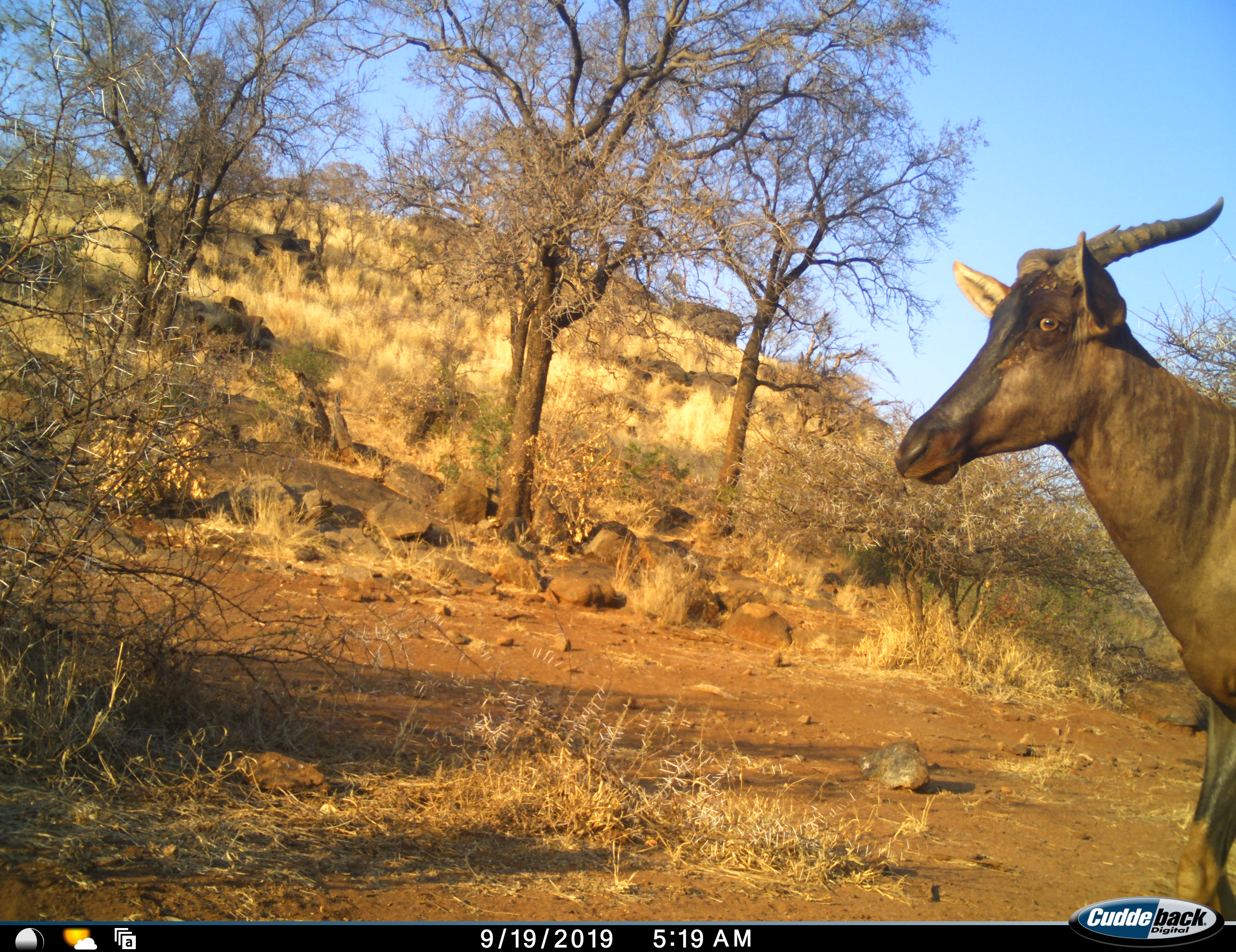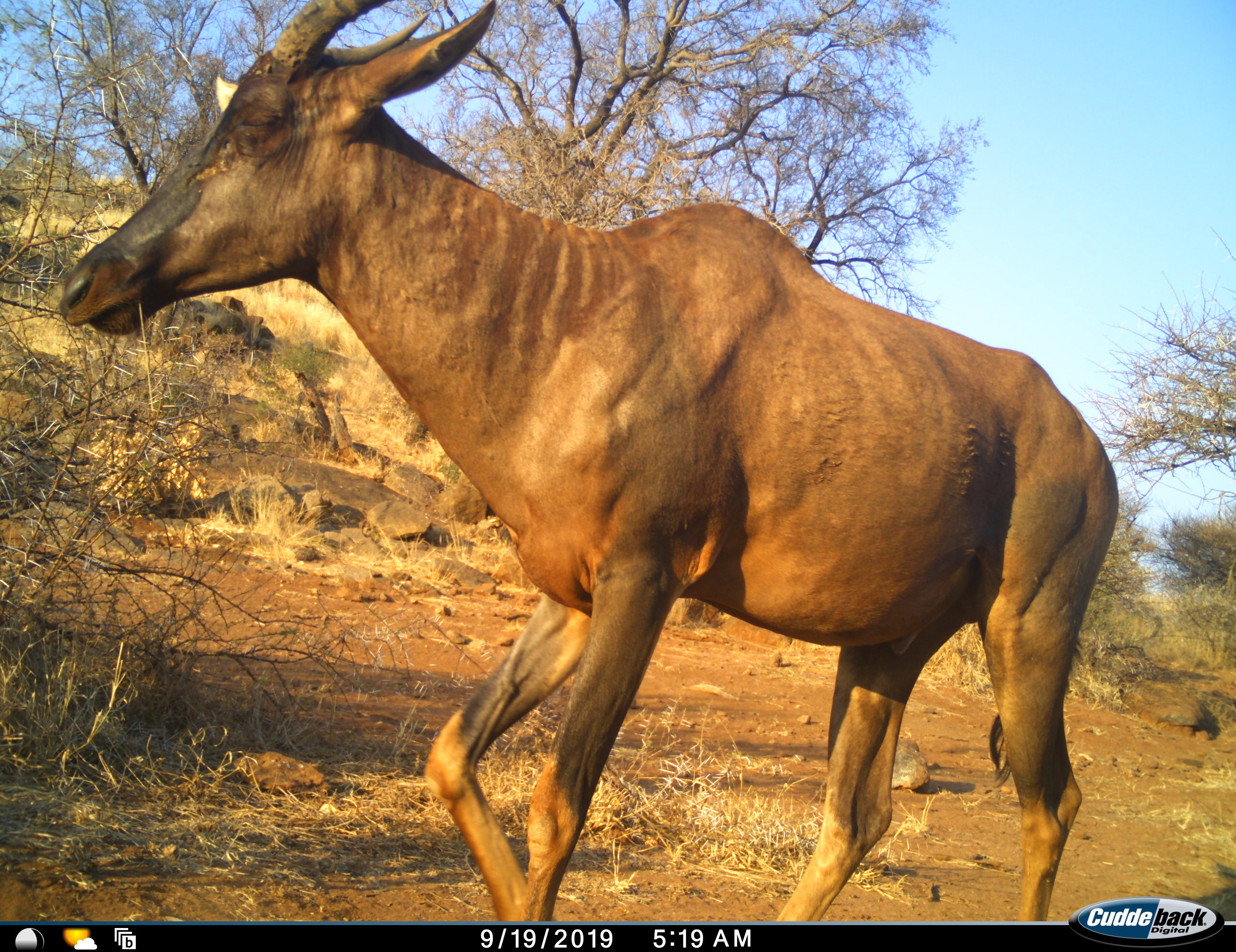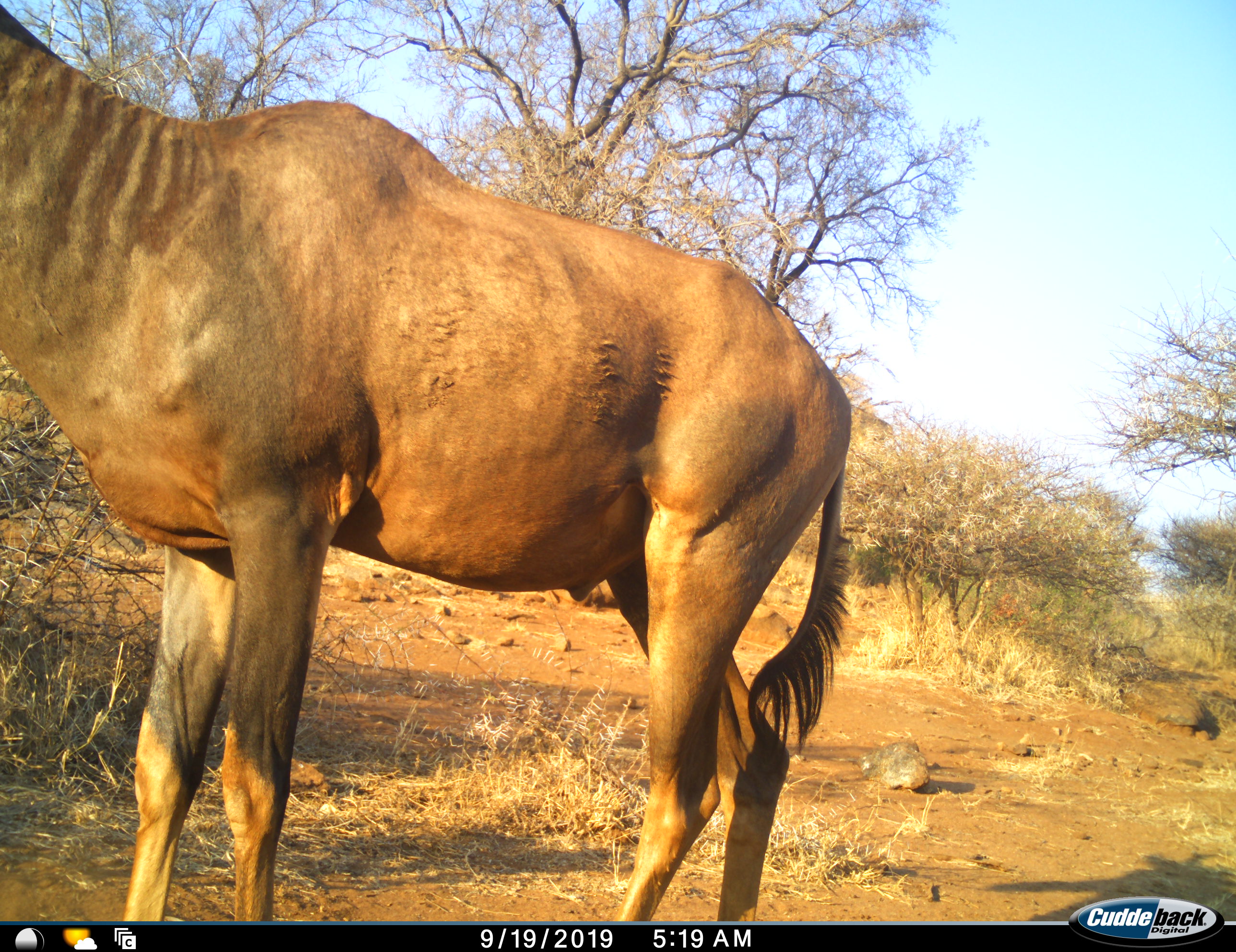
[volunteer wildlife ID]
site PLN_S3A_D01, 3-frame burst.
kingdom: Animalia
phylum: Chordata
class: Mammalia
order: Artiodactyla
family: Bovidae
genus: Damaliscus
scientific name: Damaliscus lunatus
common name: tsessebe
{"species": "tsessebe (Damaliscus lunatus)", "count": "1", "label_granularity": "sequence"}